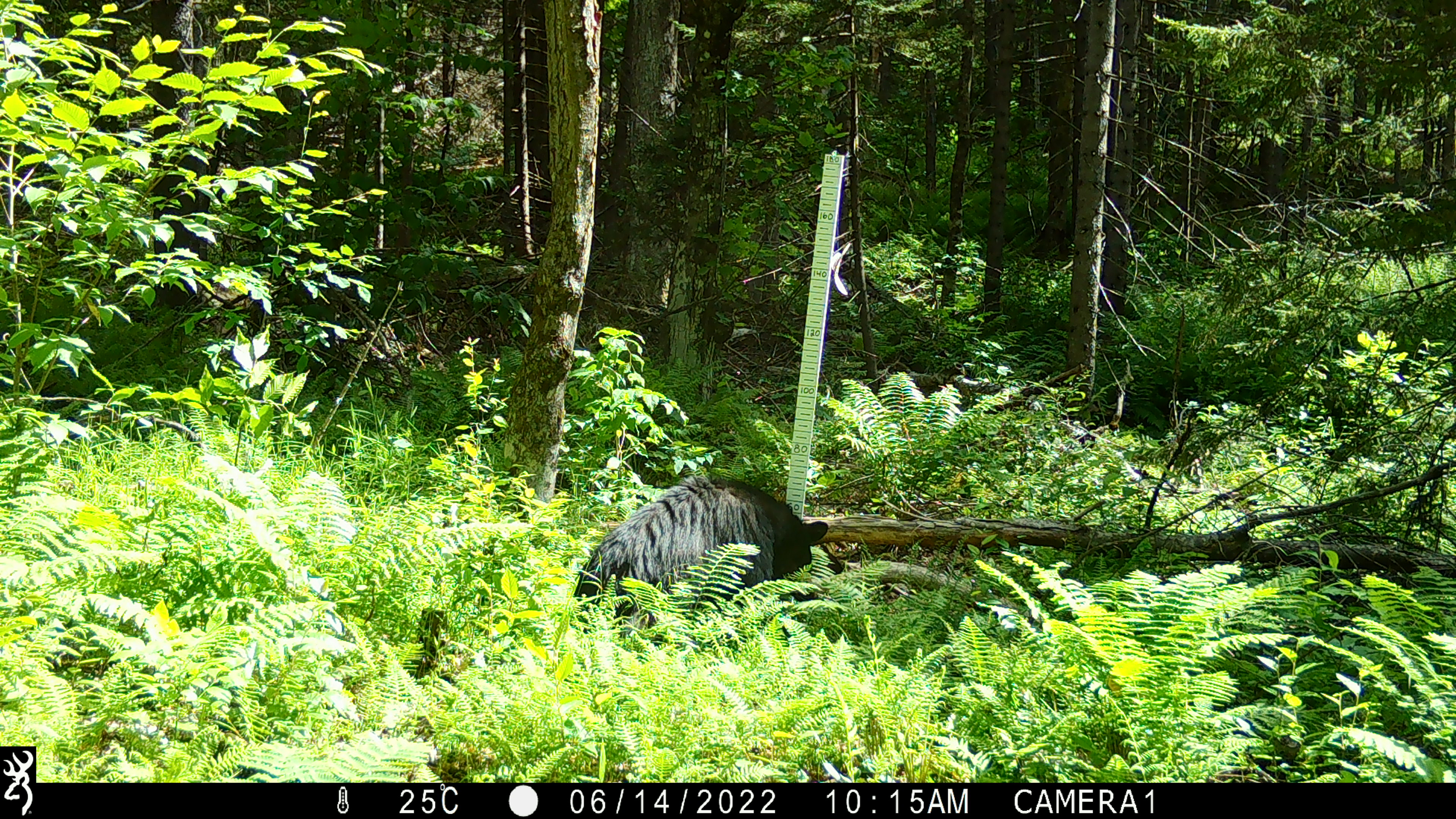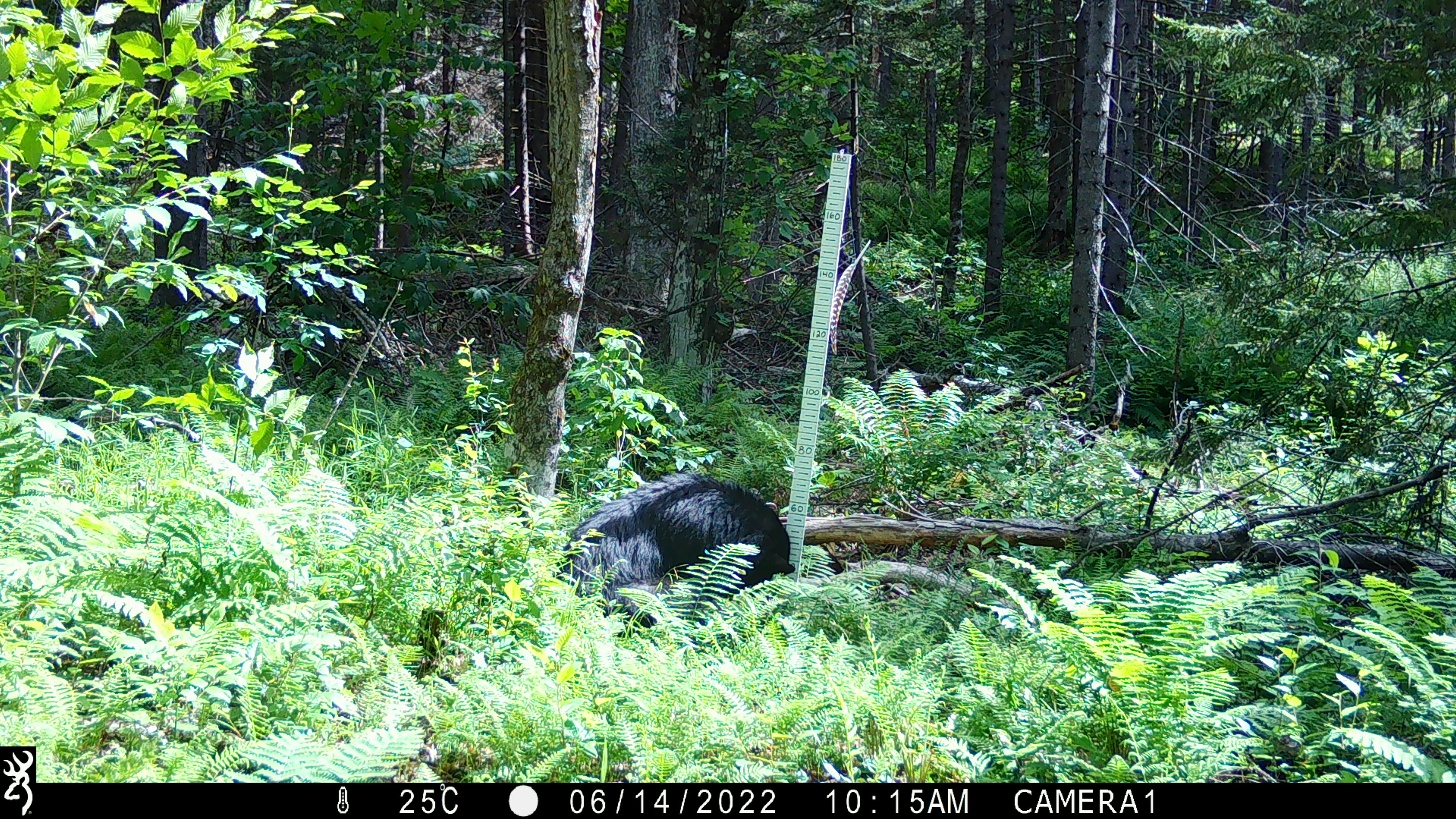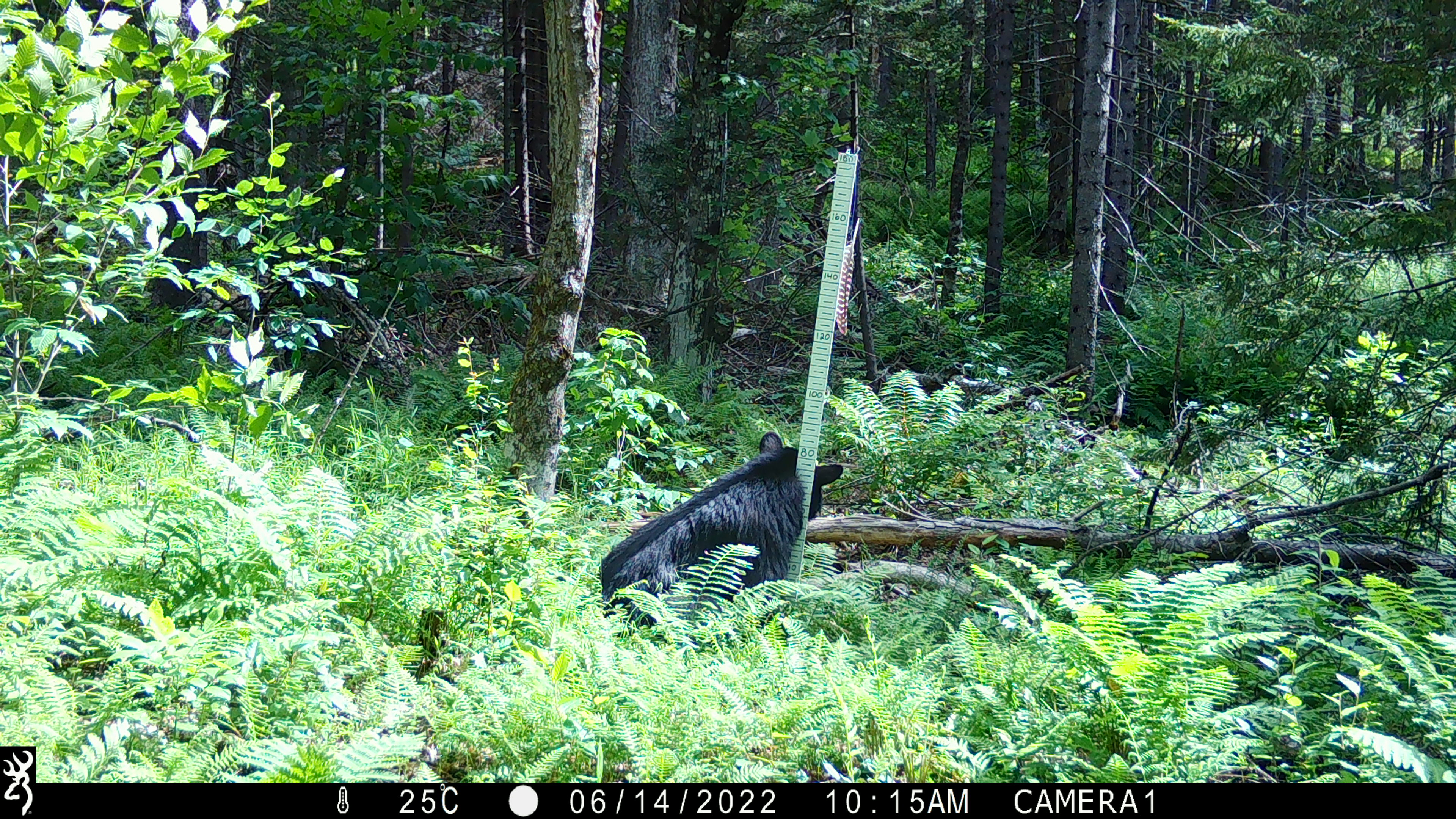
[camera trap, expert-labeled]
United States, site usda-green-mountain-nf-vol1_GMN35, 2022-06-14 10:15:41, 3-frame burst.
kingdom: Animalia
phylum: Chordata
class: Mammalia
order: Carnivora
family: Ursidae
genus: Ursus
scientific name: Ursus americanus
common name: black bear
Black bear (Ursus americanus).